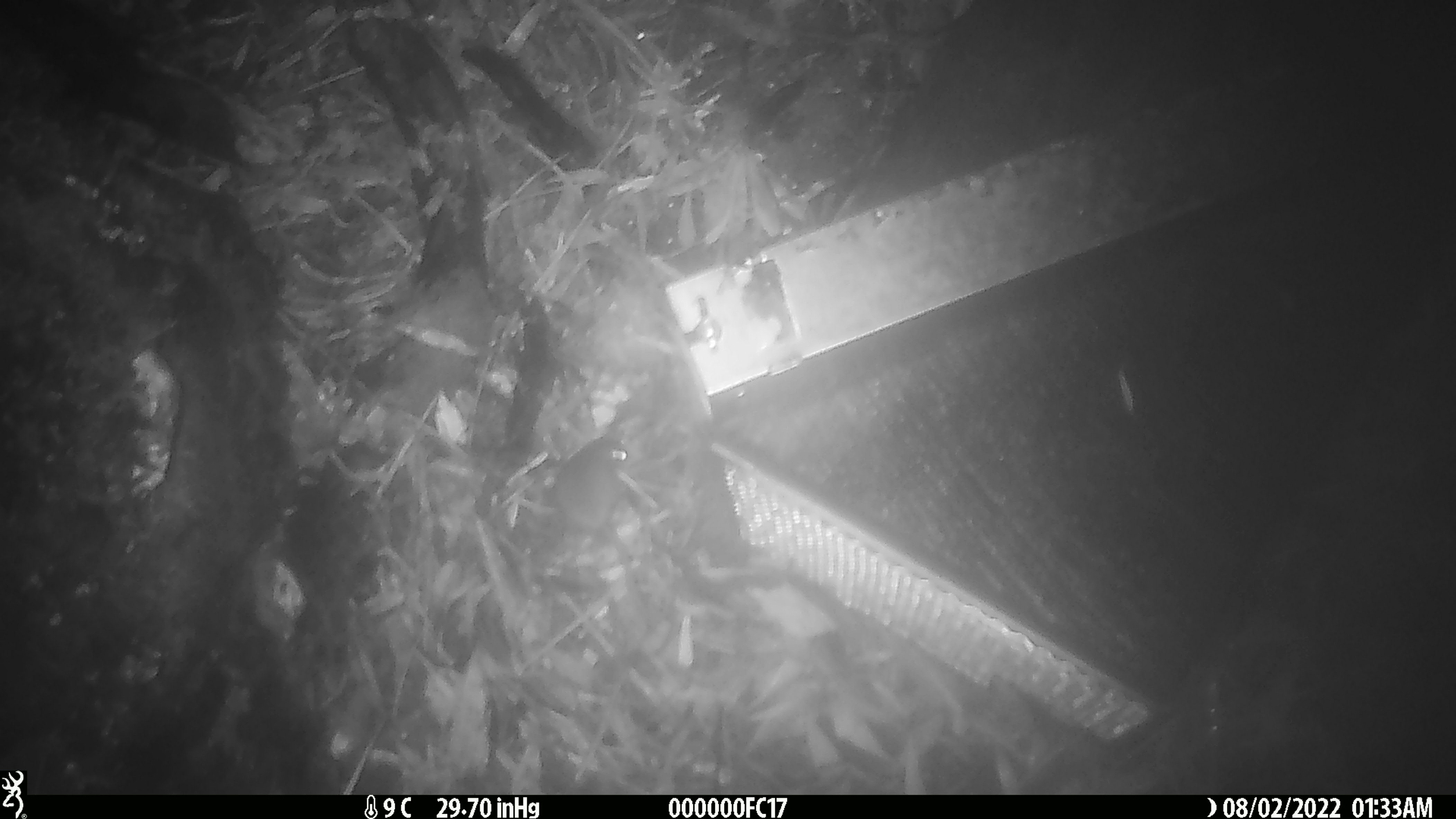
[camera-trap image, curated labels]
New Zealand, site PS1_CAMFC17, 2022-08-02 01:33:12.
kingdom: Animalia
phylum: Chordata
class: Mammalia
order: Rodentia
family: Muridae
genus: Mus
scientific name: Mus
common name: mouse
Mouse (Mus).